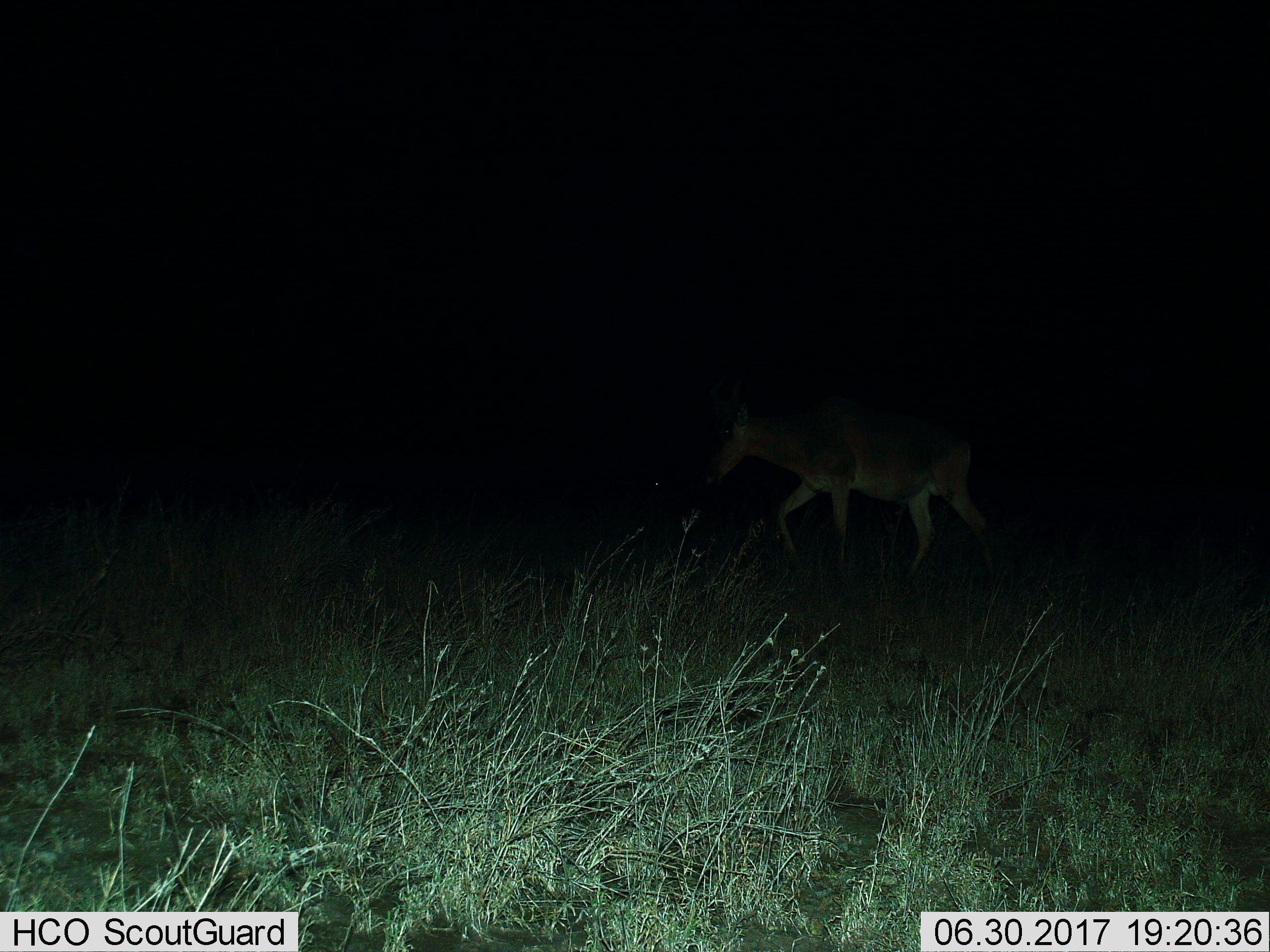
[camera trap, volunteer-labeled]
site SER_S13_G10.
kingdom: Animalia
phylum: Chordata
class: Mammalia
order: Artiodactyla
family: Bovidae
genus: Alcelaphus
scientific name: Alcelaphus buselaphus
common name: hartebeest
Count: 1.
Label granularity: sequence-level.